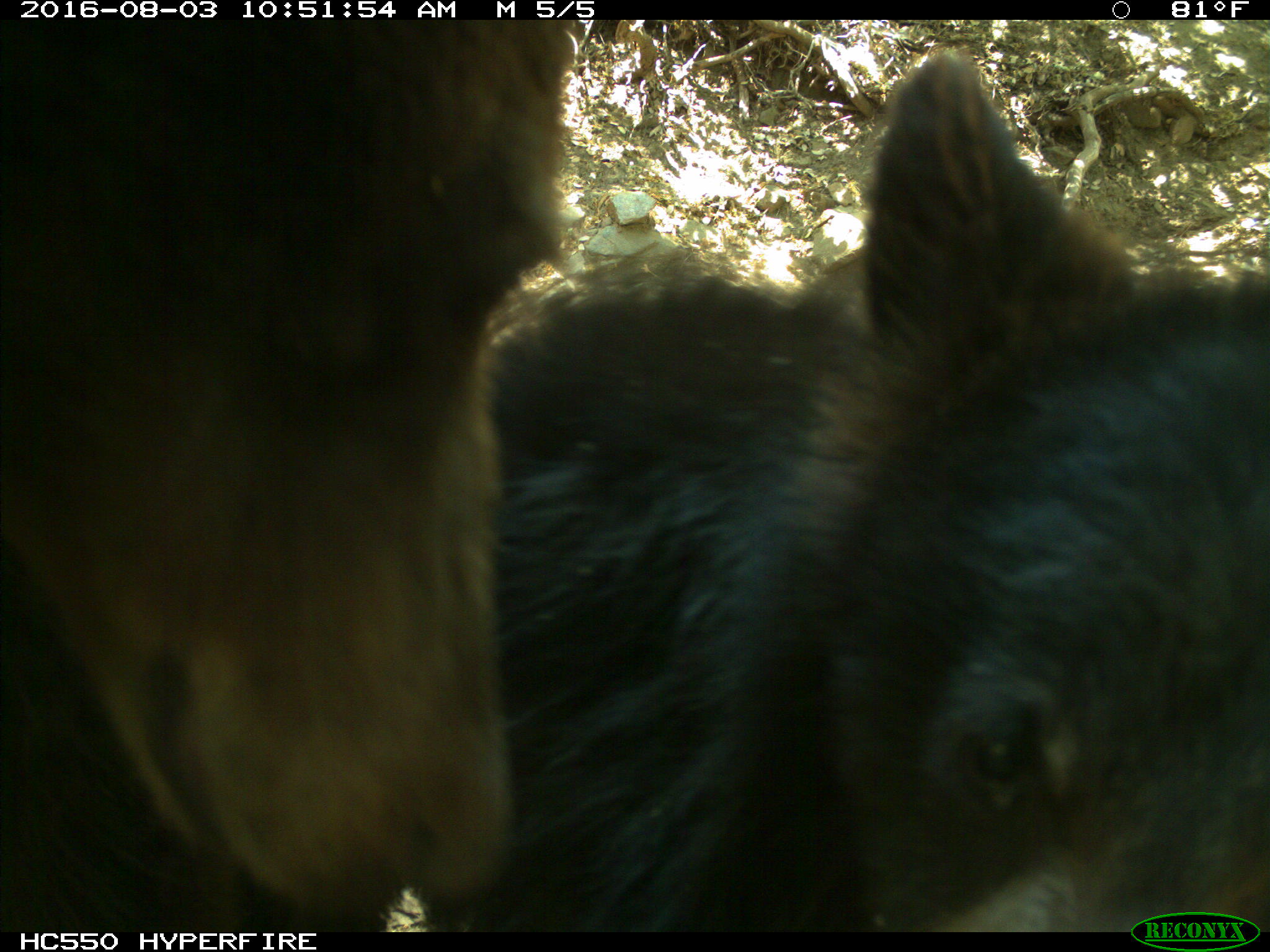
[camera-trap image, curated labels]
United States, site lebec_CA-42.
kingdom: Animalia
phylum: Chordata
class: Mammalia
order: Carnivora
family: Ursidae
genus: Ursus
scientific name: Ursus americanus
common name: american black bear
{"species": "Ursus americanus (american black bear)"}